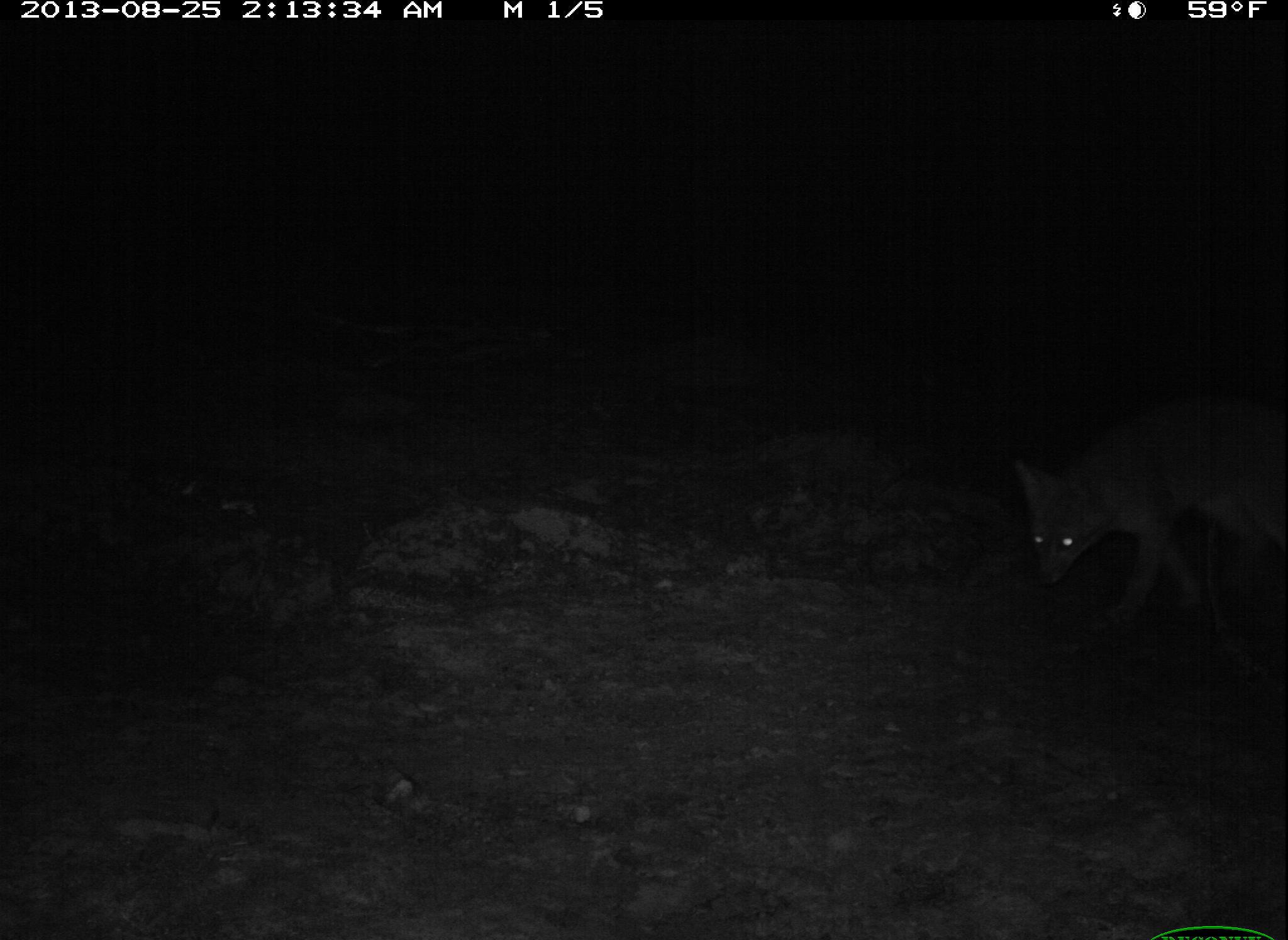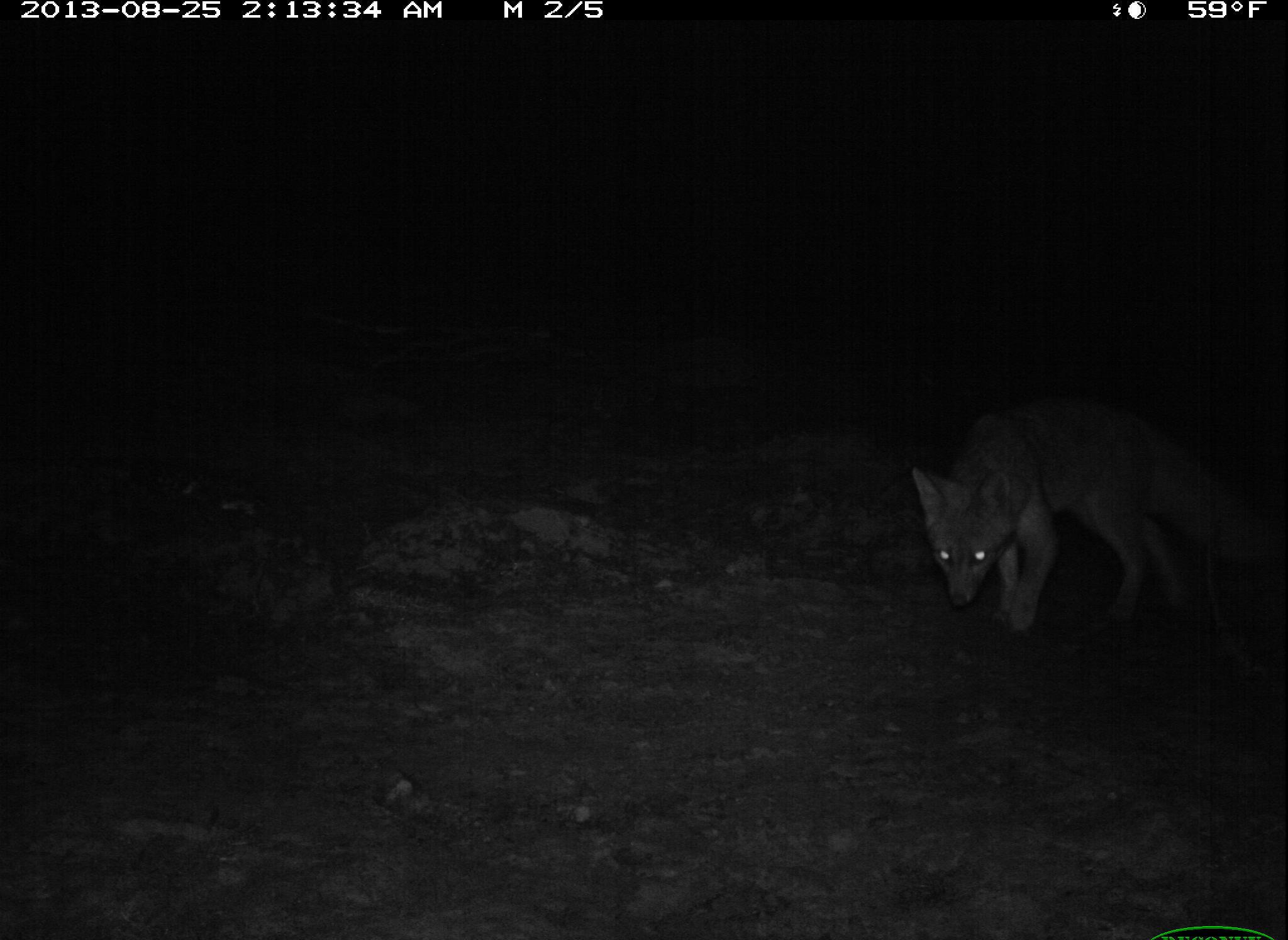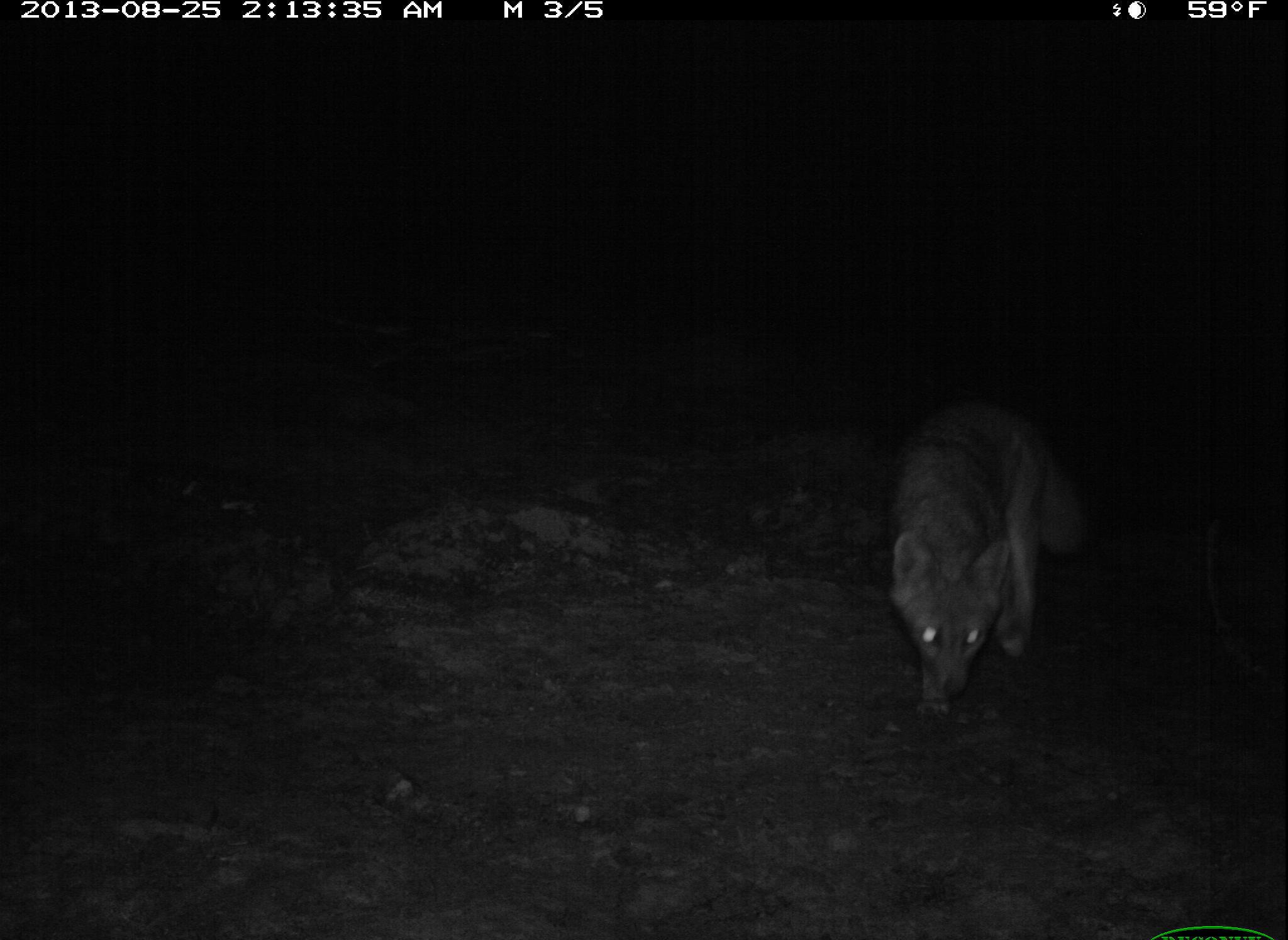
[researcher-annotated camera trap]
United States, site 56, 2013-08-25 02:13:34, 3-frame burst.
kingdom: Animalia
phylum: Chordata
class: Mammalia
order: Carnivora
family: Canidae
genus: Urocyon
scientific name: Urocyon cinereoargenteus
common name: gray fox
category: fox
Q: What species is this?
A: Fox (gray fox) (Urocyon cinereoargenteus).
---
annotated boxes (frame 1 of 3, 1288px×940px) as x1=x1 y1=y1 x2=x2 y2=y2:
fox: x1=1011 y1=393 x2=1288 y2=632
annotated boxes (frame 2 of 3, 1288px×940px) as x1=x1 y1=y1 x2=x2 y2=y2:
fox: x1=908 y1=393 x2=1285 y2=637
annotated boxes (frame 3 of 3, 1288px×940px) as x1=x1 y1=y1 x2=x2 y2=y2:
fox: x1=883 y1=391 x2=1099 y2=724